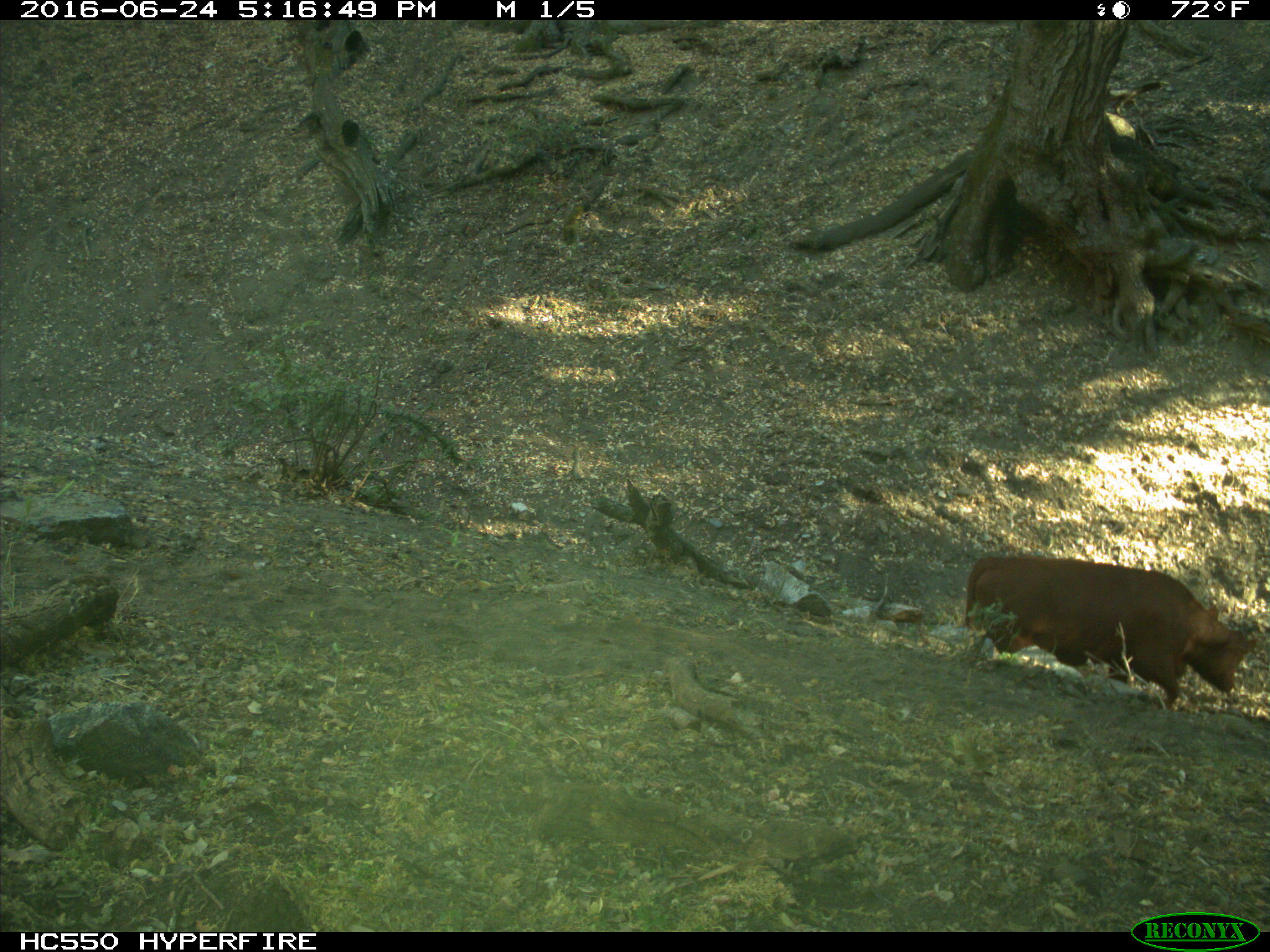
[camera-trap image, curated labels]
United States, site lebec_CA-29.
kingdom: Animalia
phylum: Chordata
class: Mammalia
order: Artiodactyla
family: Bovidae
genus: Bos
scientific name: Bos taurus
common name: domestic cow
Bos taurus (domestic cow).